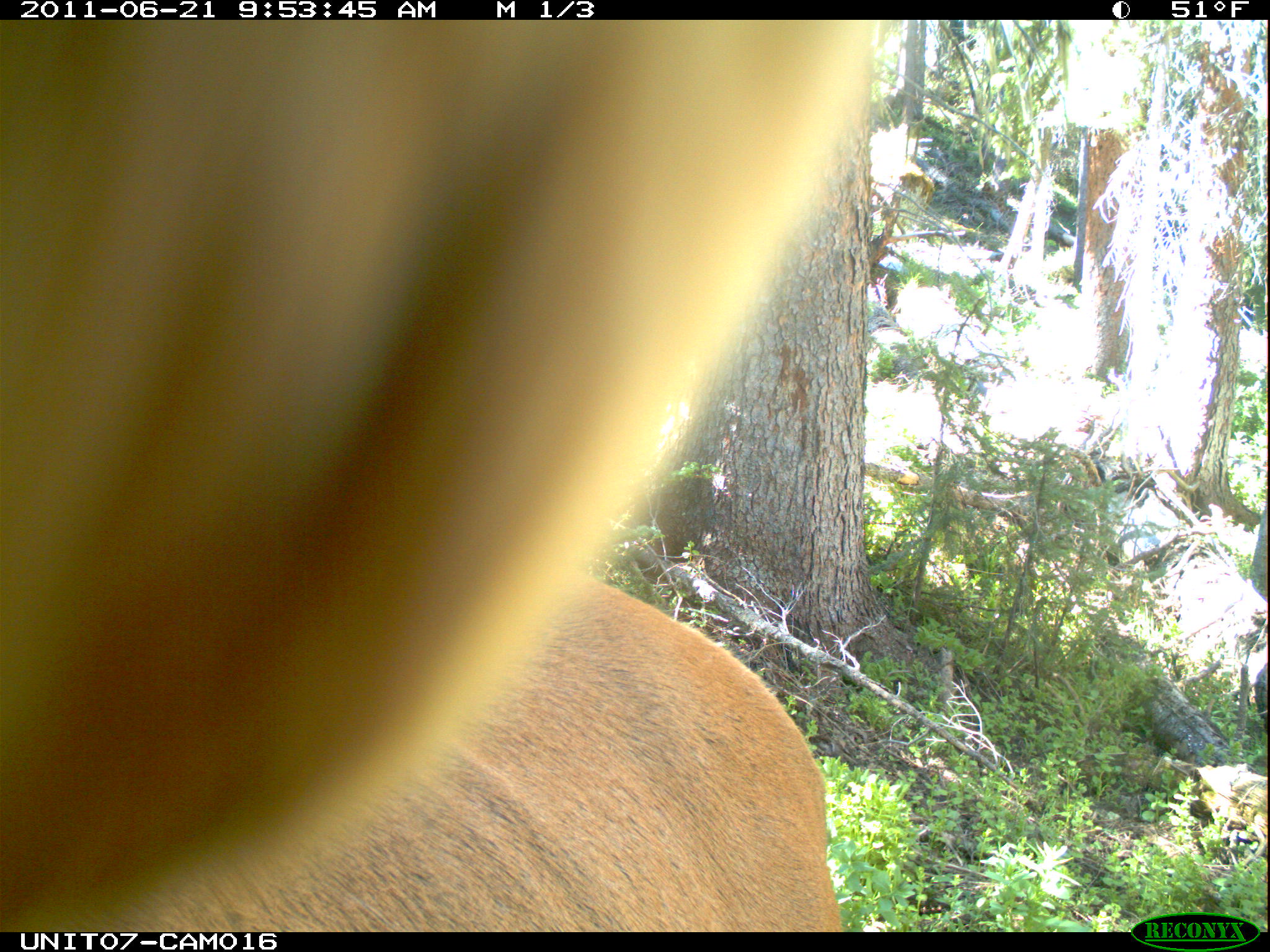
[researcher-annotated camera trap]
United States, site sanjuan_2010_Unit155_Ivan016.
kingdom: Animalia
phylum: Chordata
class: Mammalia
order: Artiodactyla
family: Cervidae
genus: Cervus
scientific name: Cervus elaphus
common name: red deer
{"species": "Cervus elaphus (red deer)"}